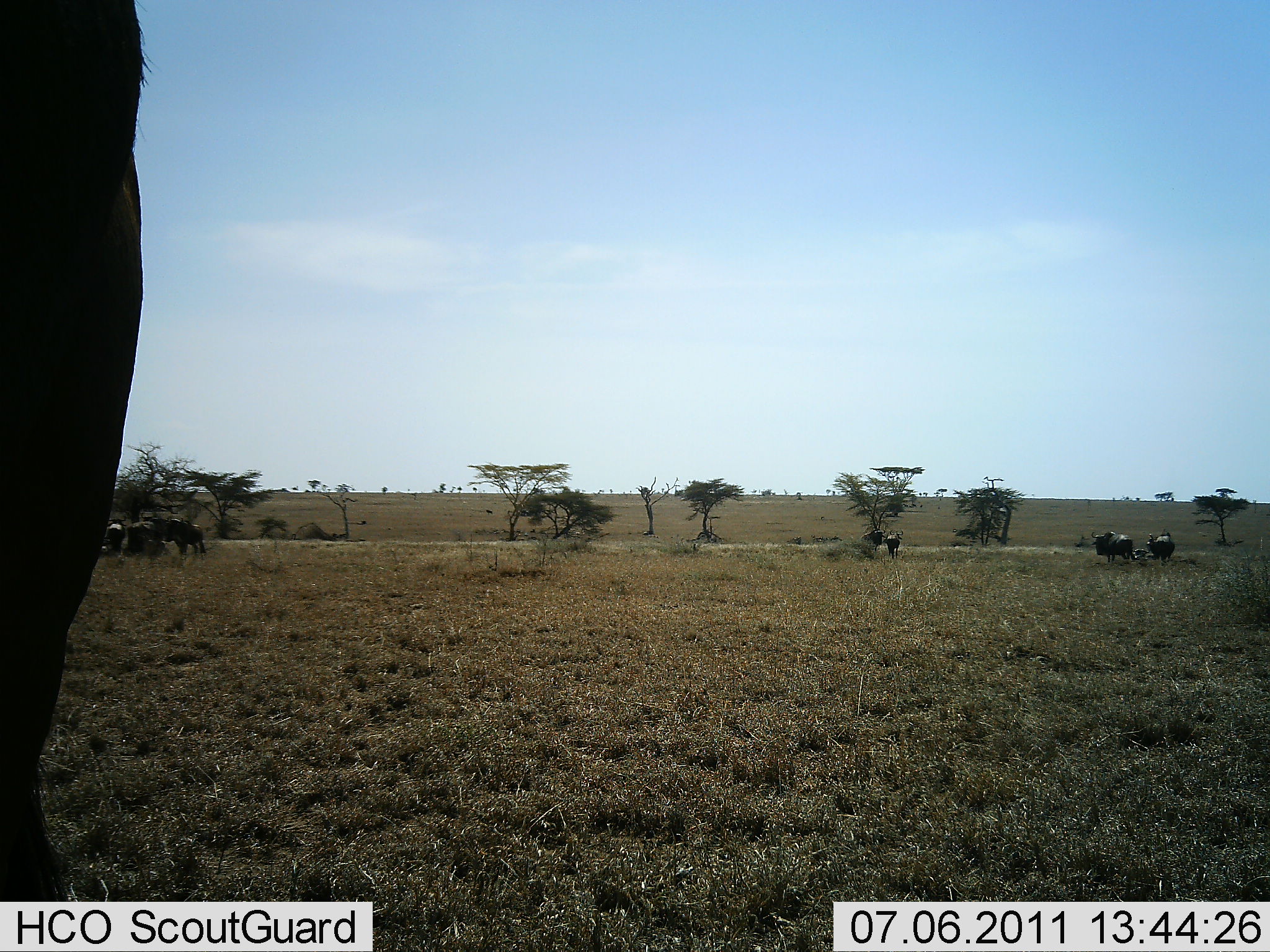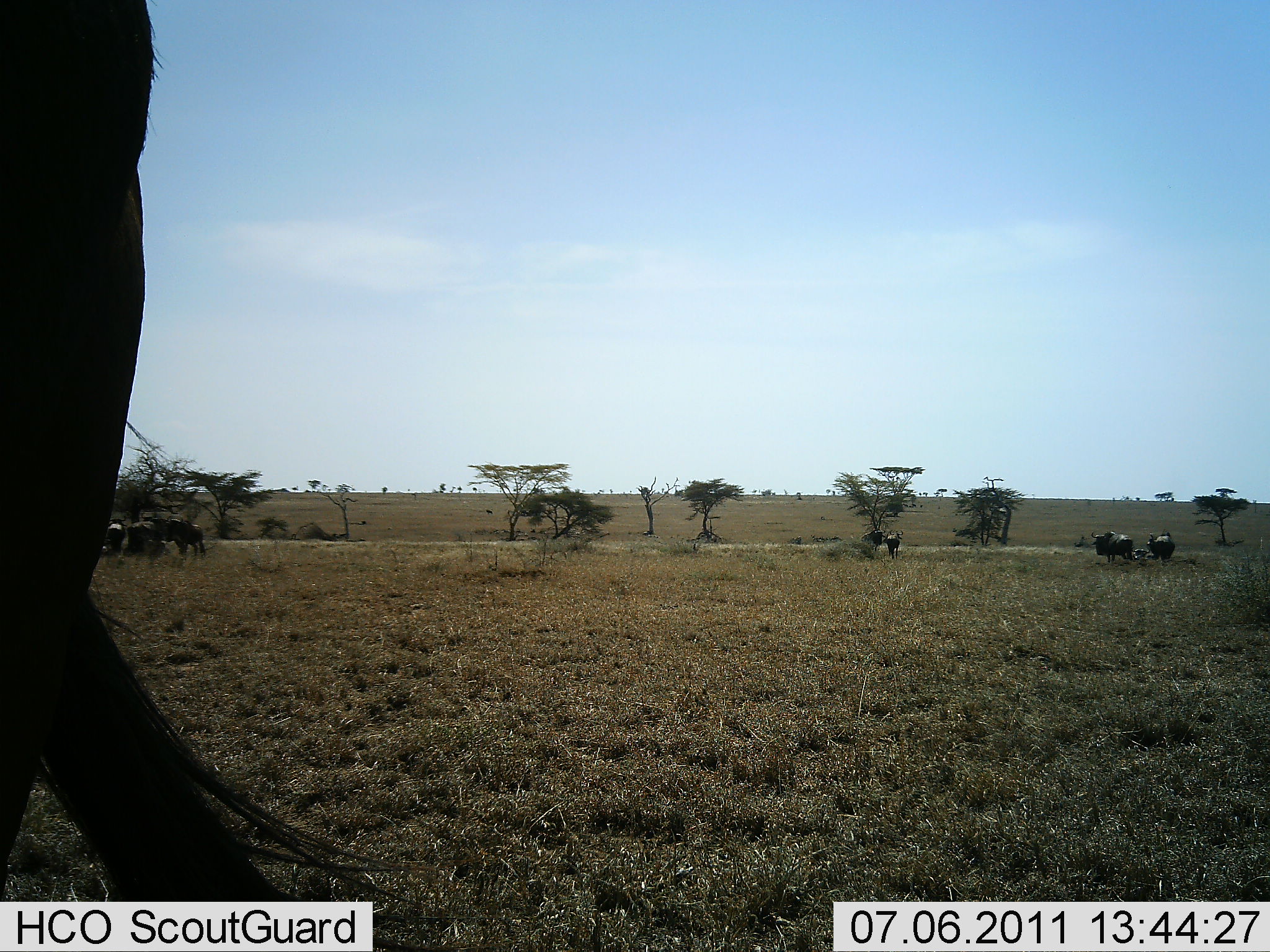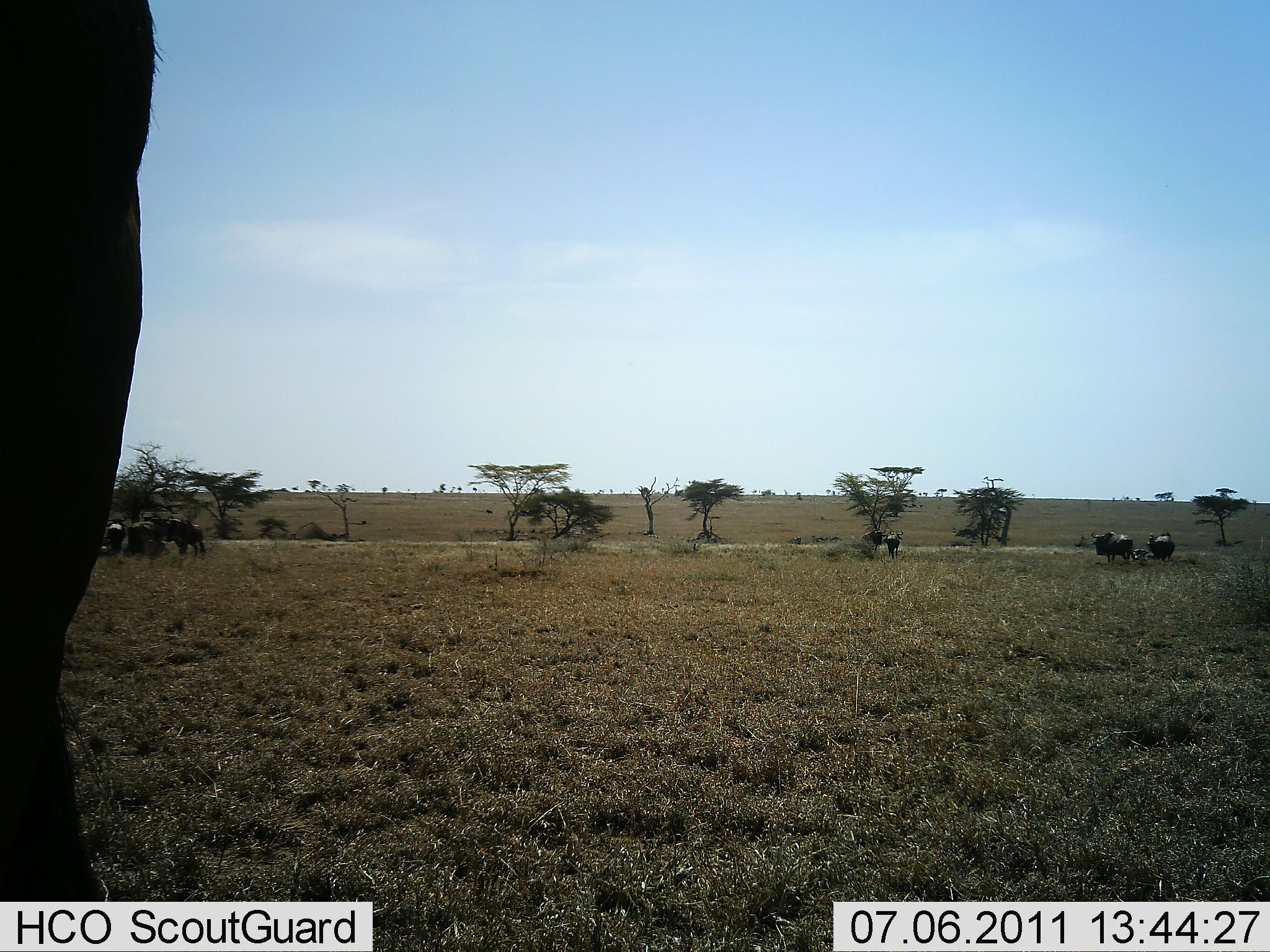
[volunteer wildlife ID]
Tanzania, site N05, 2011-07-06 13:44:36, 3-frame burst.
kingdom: Animalia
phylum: Chordata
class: Mammalia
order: Artiodactyla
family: Bovidae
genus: Connochaetes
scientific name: Connochaetes taurinus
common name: blue wildebeest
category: wildebeest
Wildebeest (blue wildebeest) (Connochaetes taurinus), count 7. Behavior (volunteer vote fractions): standing 100%, resting 12%, moving 12%, interacting 0%. Young present (vote fraction): 0%. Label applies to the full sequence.